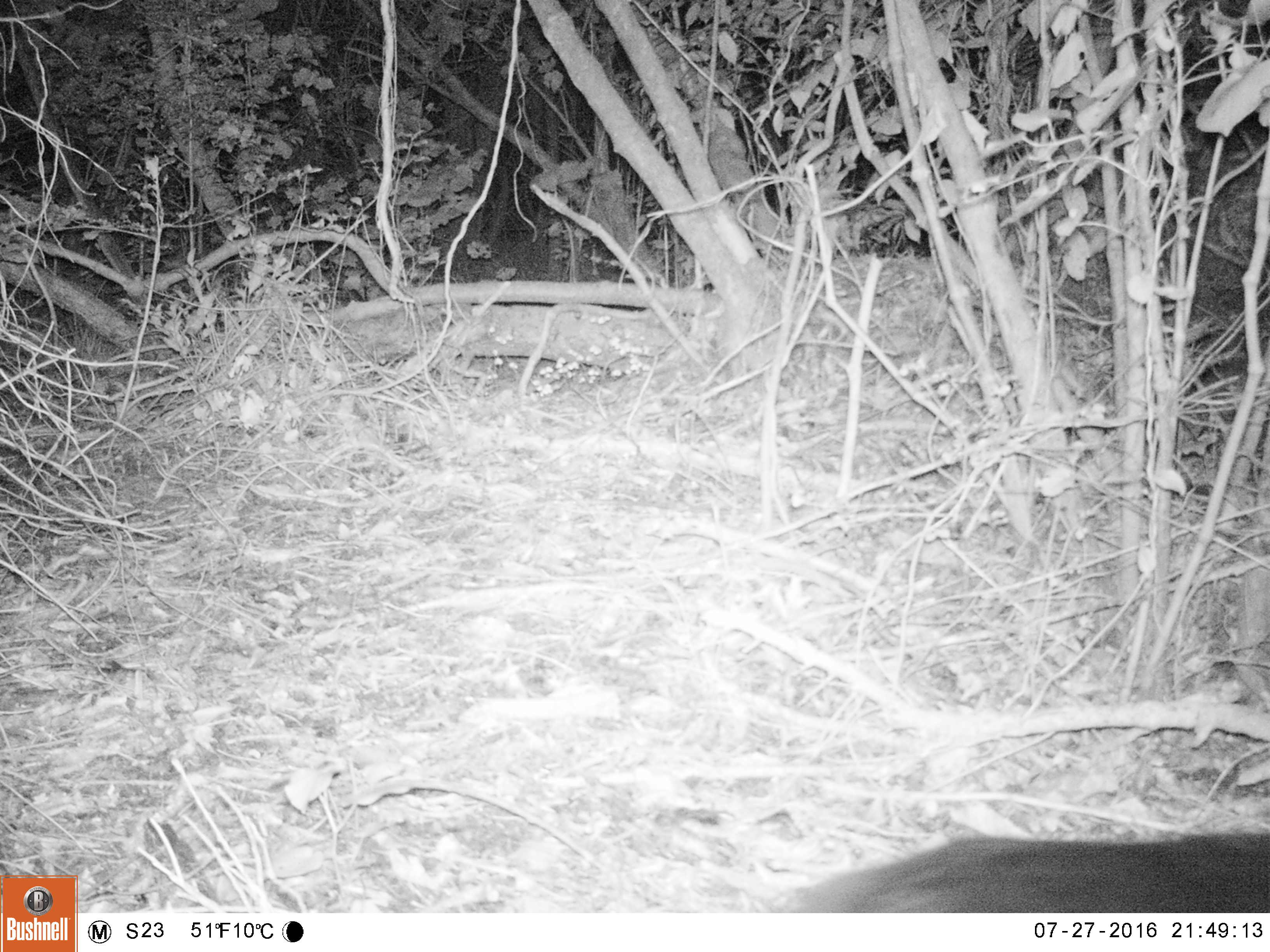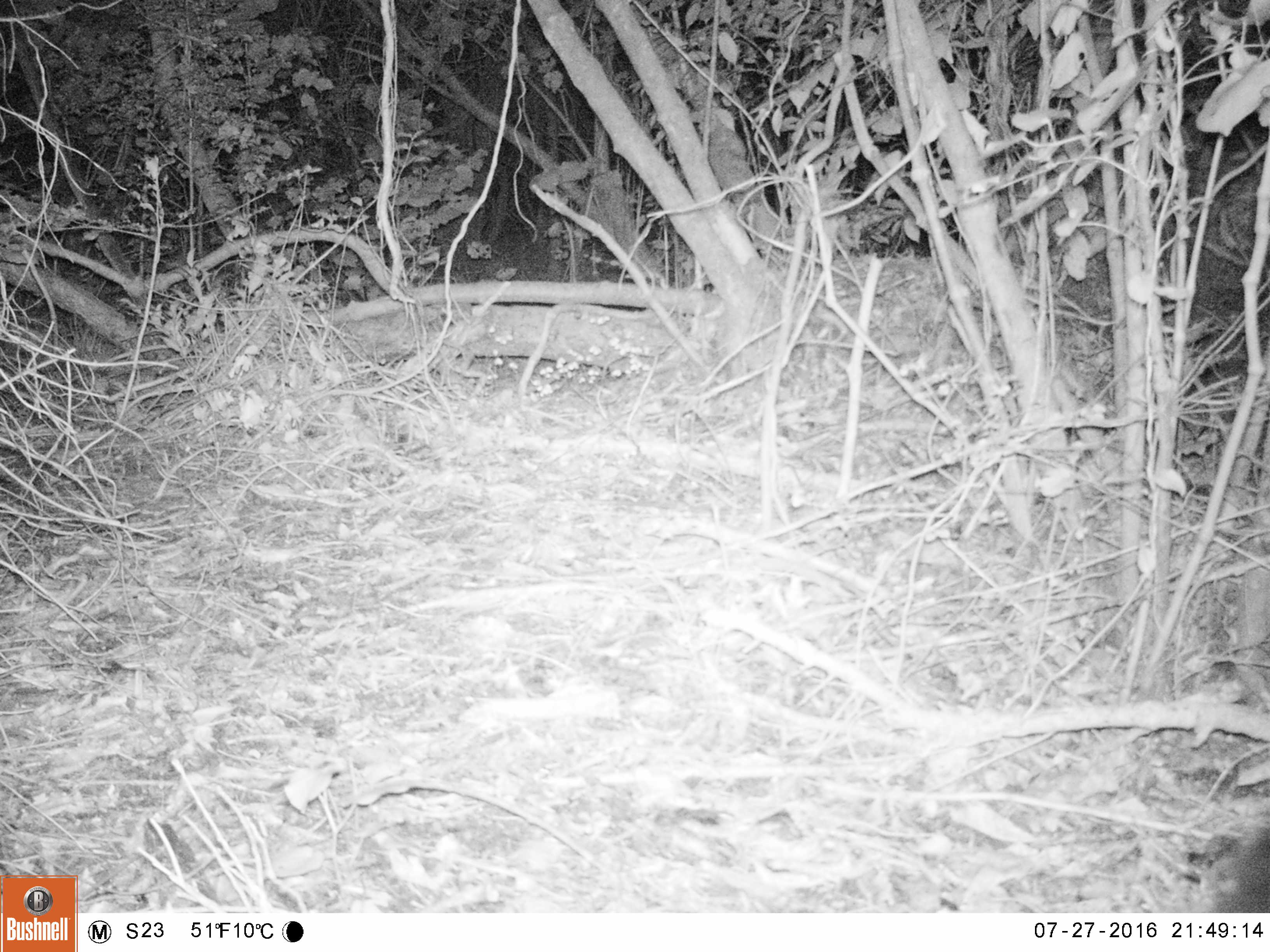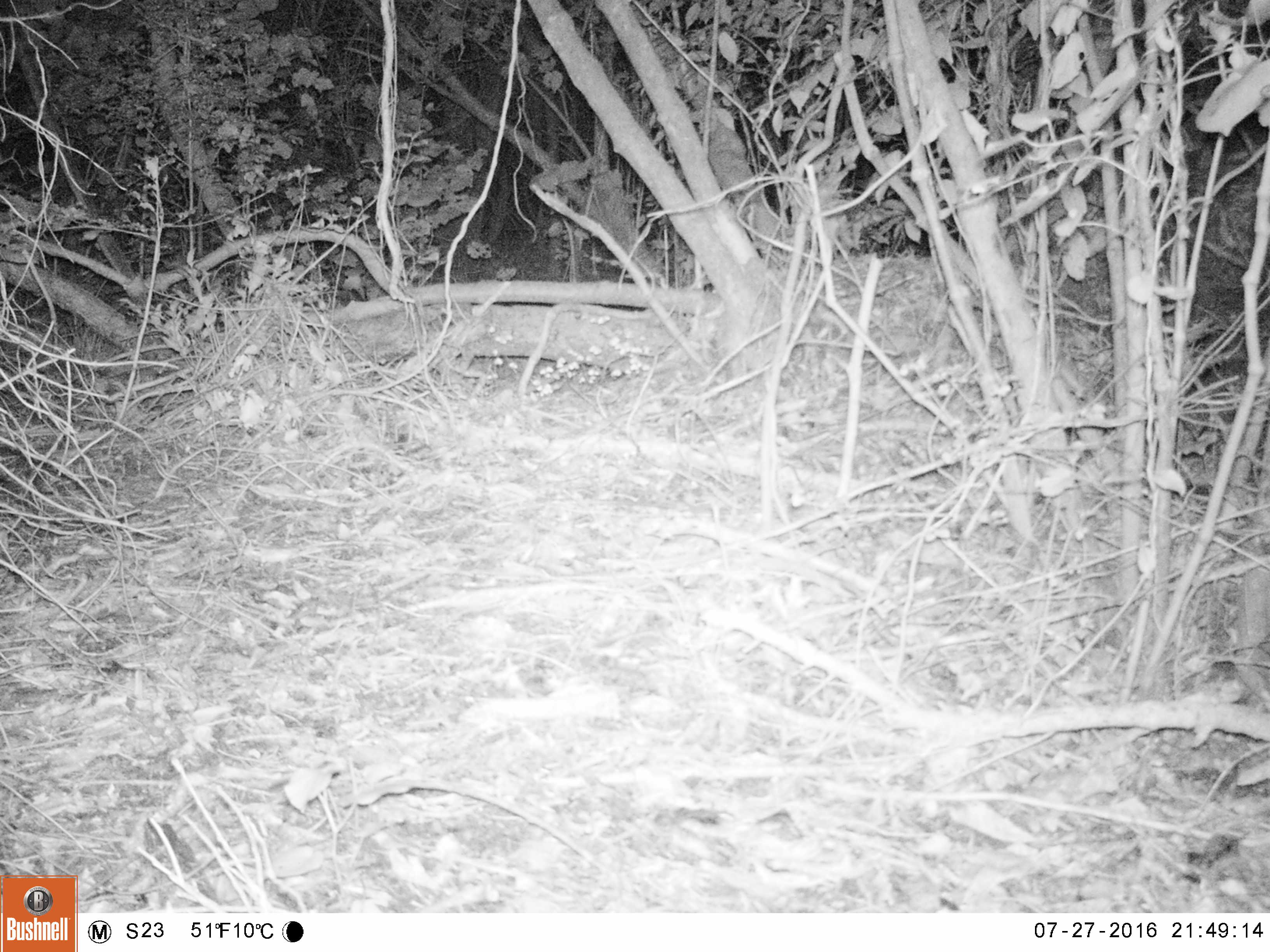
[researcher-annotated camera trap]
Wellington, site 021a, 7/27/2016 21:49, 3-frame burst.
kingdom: Animalia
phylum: Chordata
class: Mammalia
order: Carnivora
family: Felidae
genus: Felis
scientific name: Felis catus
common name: cat